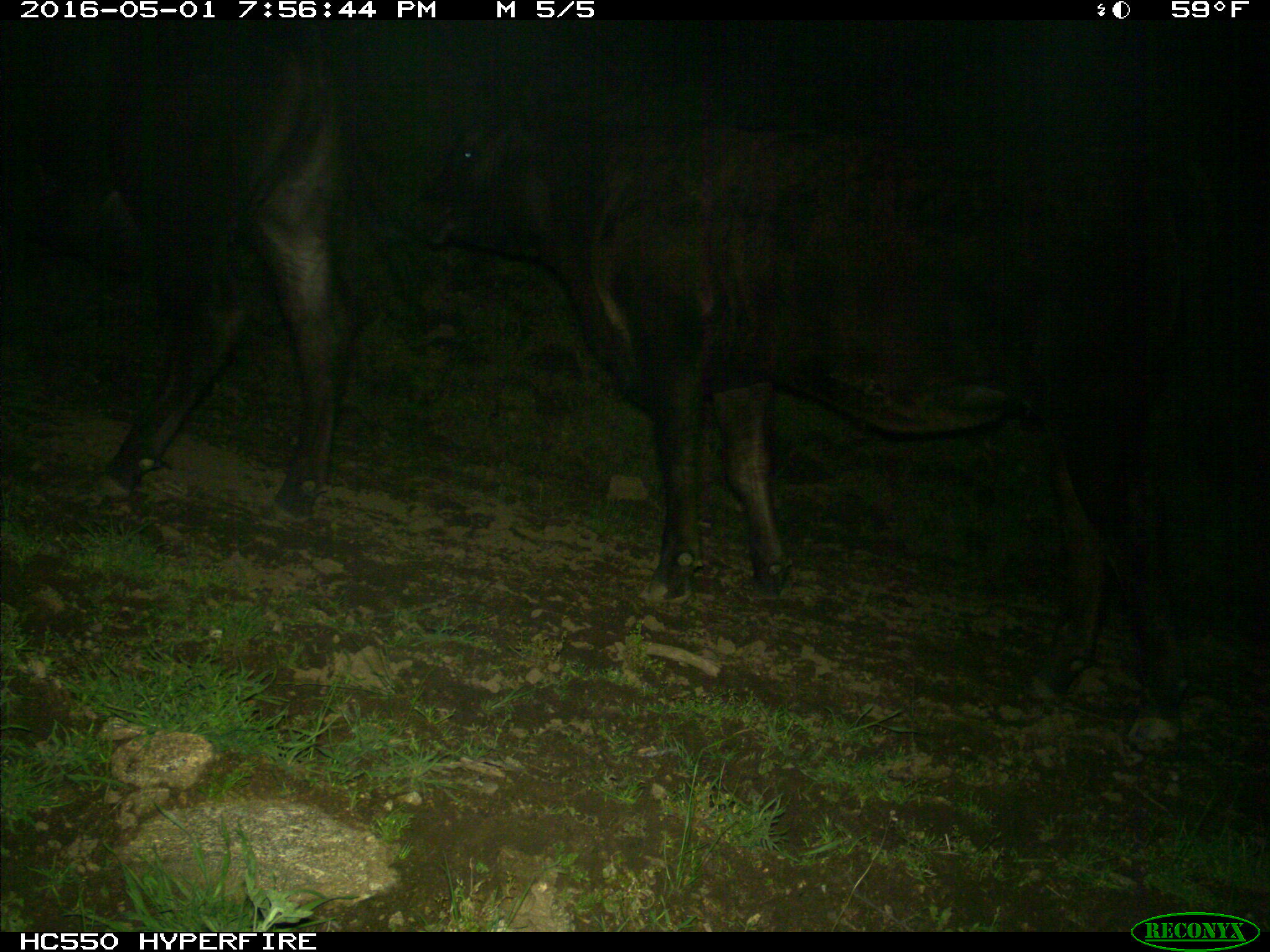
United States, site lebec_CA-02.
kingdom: Animalia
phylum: Chordata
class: Mammalia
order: Artiodactyla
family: Bovidae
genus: Bos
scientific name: Bos taurus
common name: domestic cow